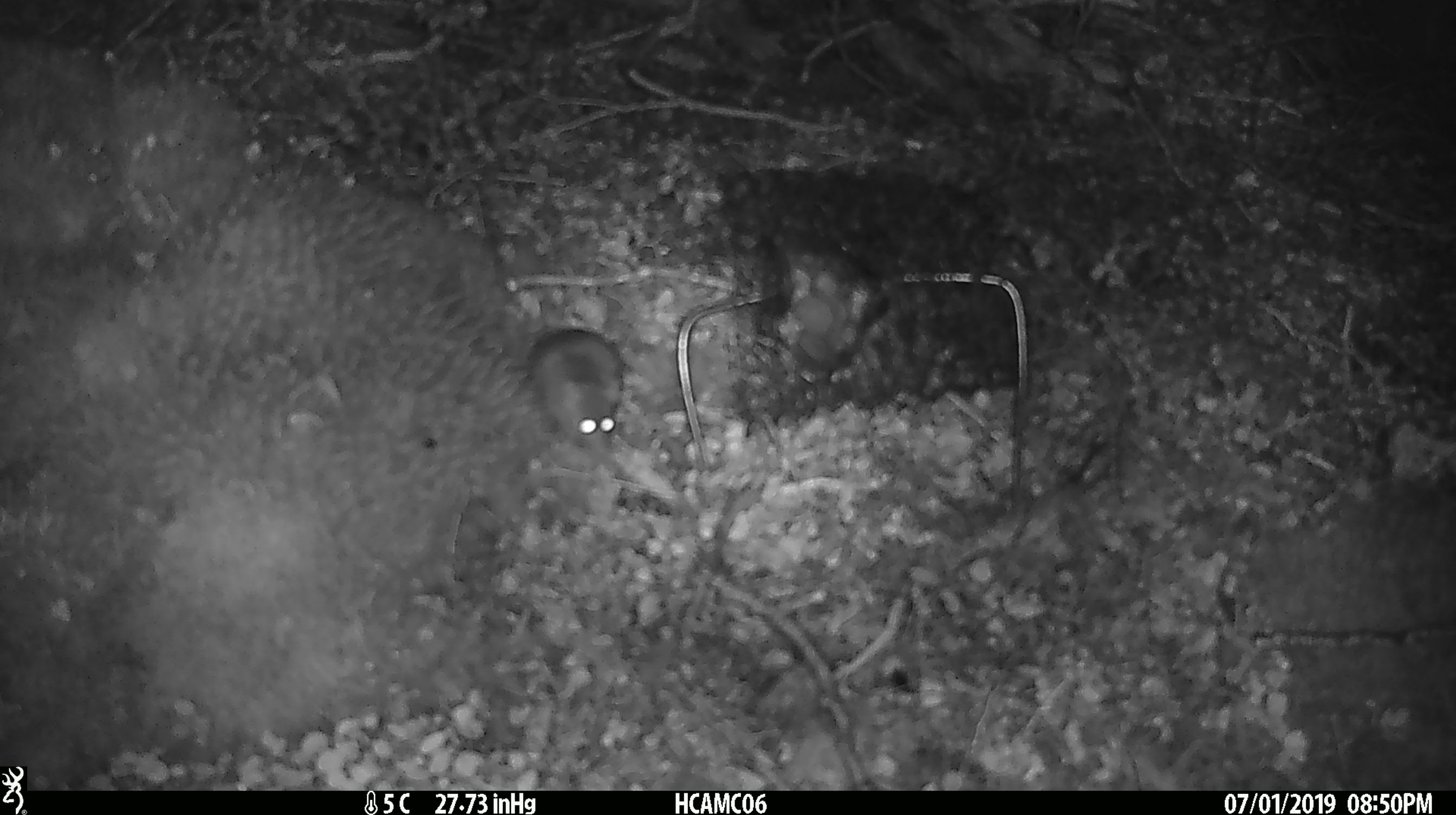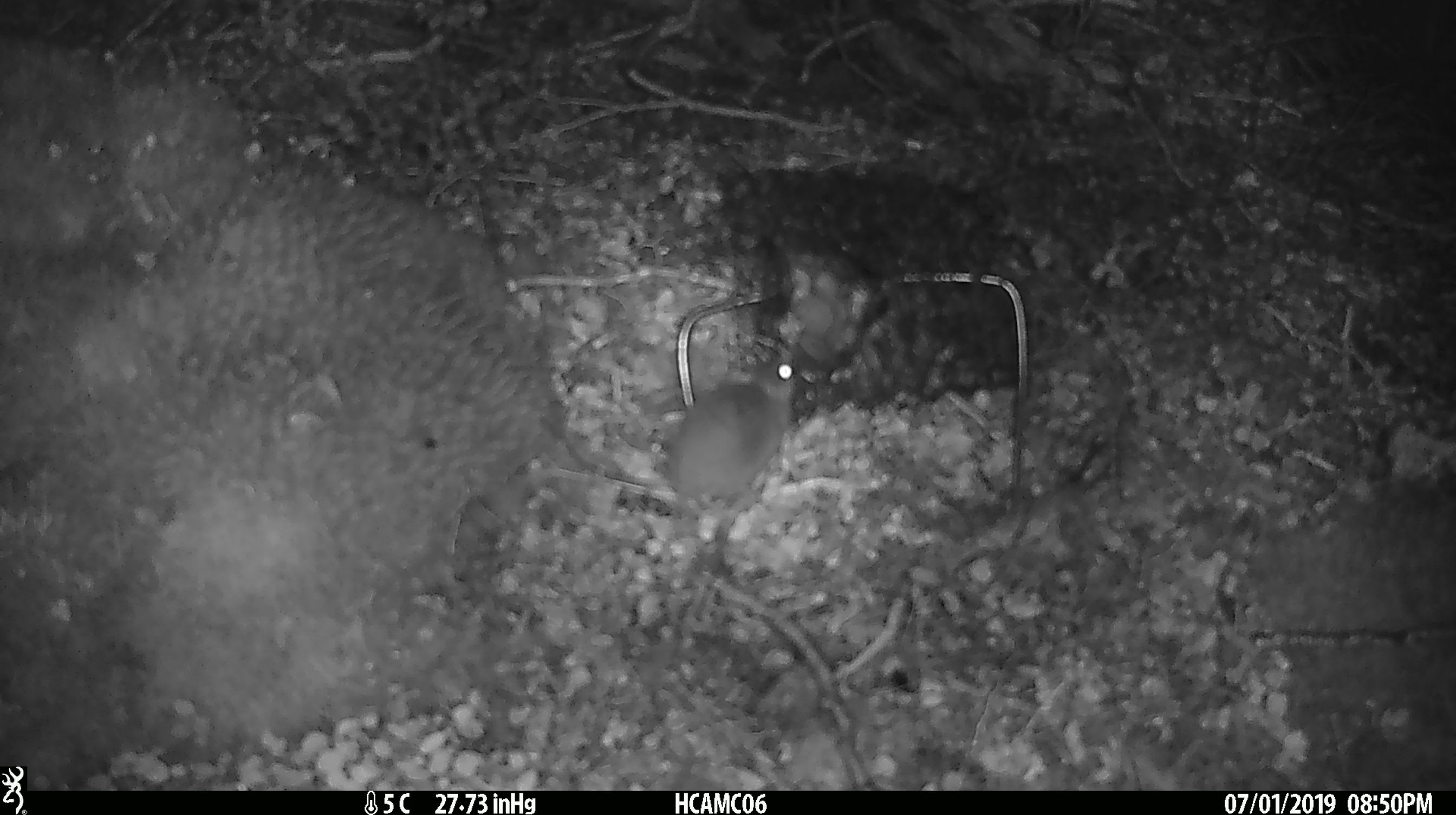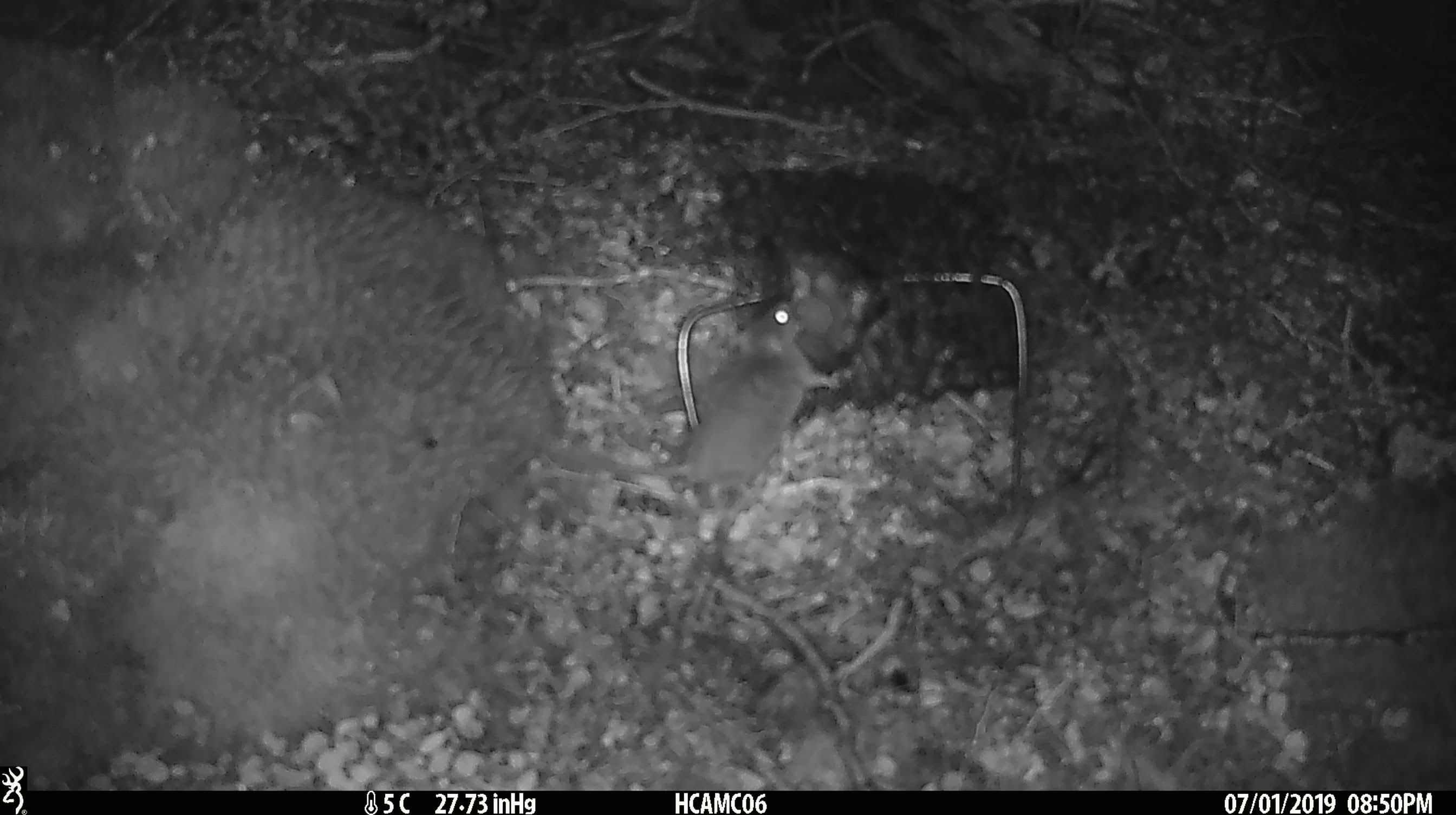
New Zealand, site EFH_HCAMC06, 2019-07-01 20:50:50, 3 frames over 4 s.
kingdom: Animalia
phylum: Chordata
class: Mammalia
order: Rodentia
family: Muridae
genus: Mus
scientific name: Mus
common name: mouse